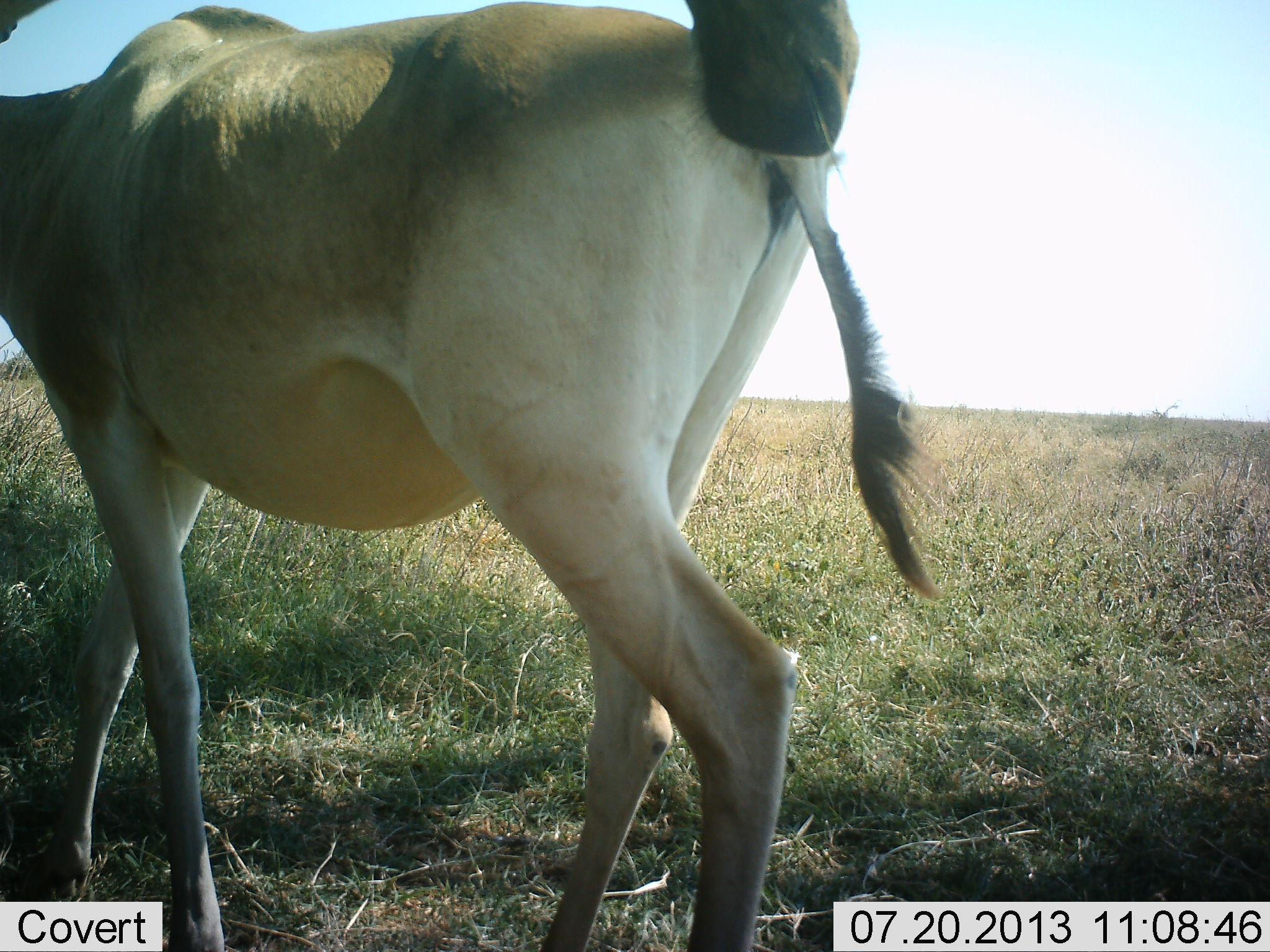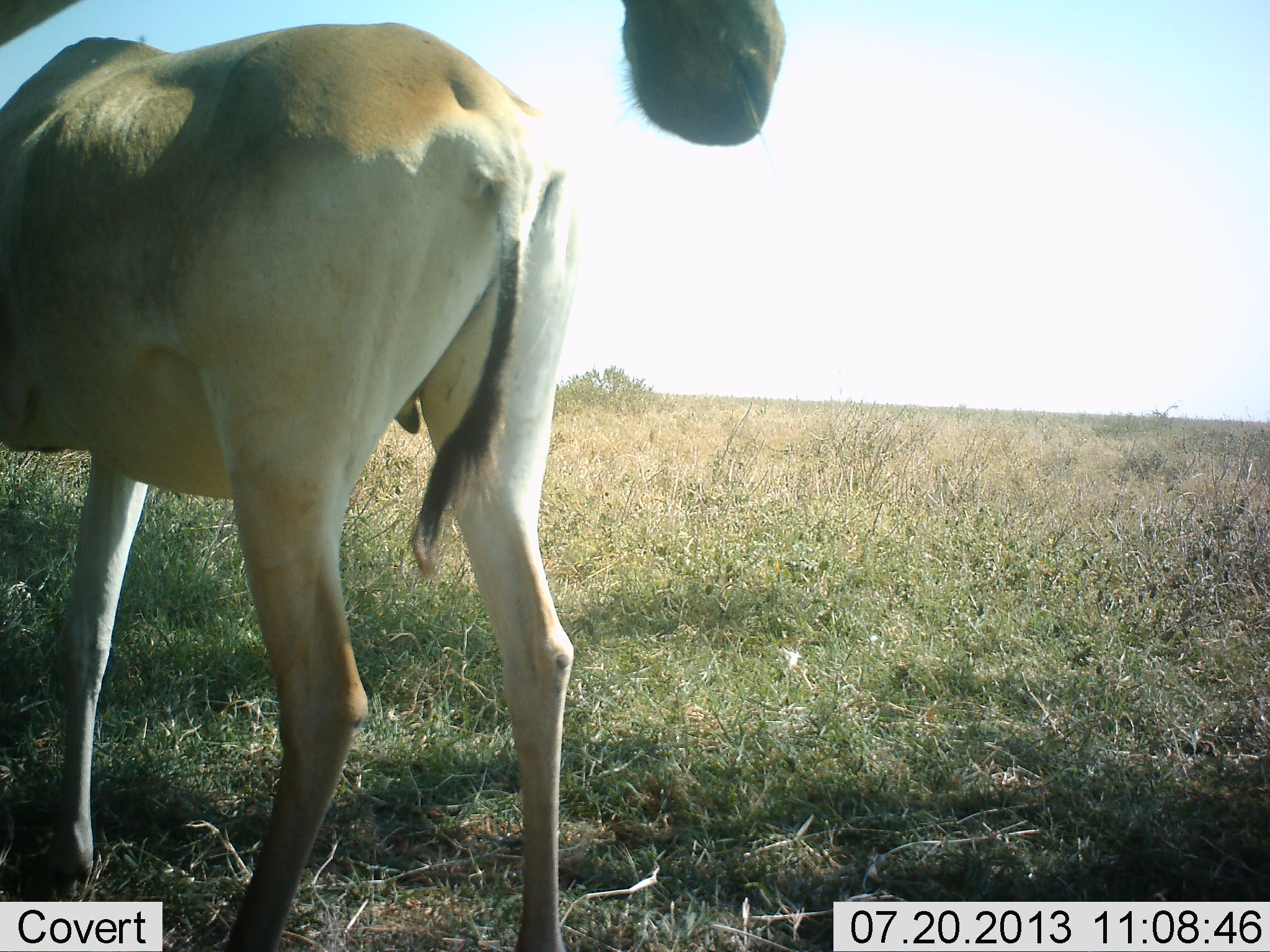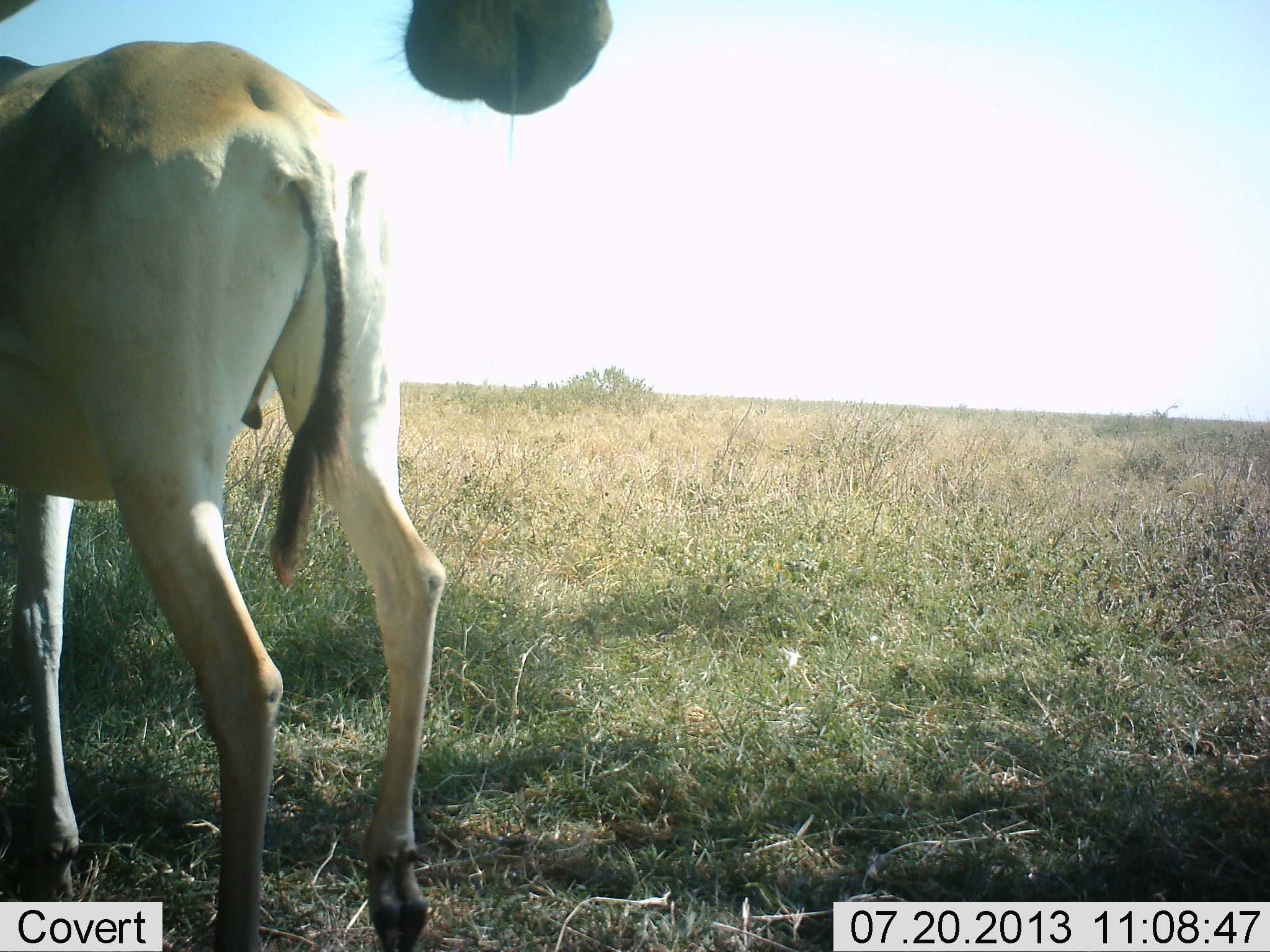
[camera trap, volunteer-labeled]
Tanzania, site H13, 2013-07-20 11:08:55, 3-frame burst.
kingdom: Animalia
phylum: Chordata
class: Mammalia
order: Artiodactyla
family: Bovidae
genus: Alcelaphus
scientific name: Alcelaphus buselaphus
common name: hartebeest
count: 2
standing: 77%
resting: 0%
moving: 77%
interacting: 0%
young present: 0%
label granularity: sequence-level